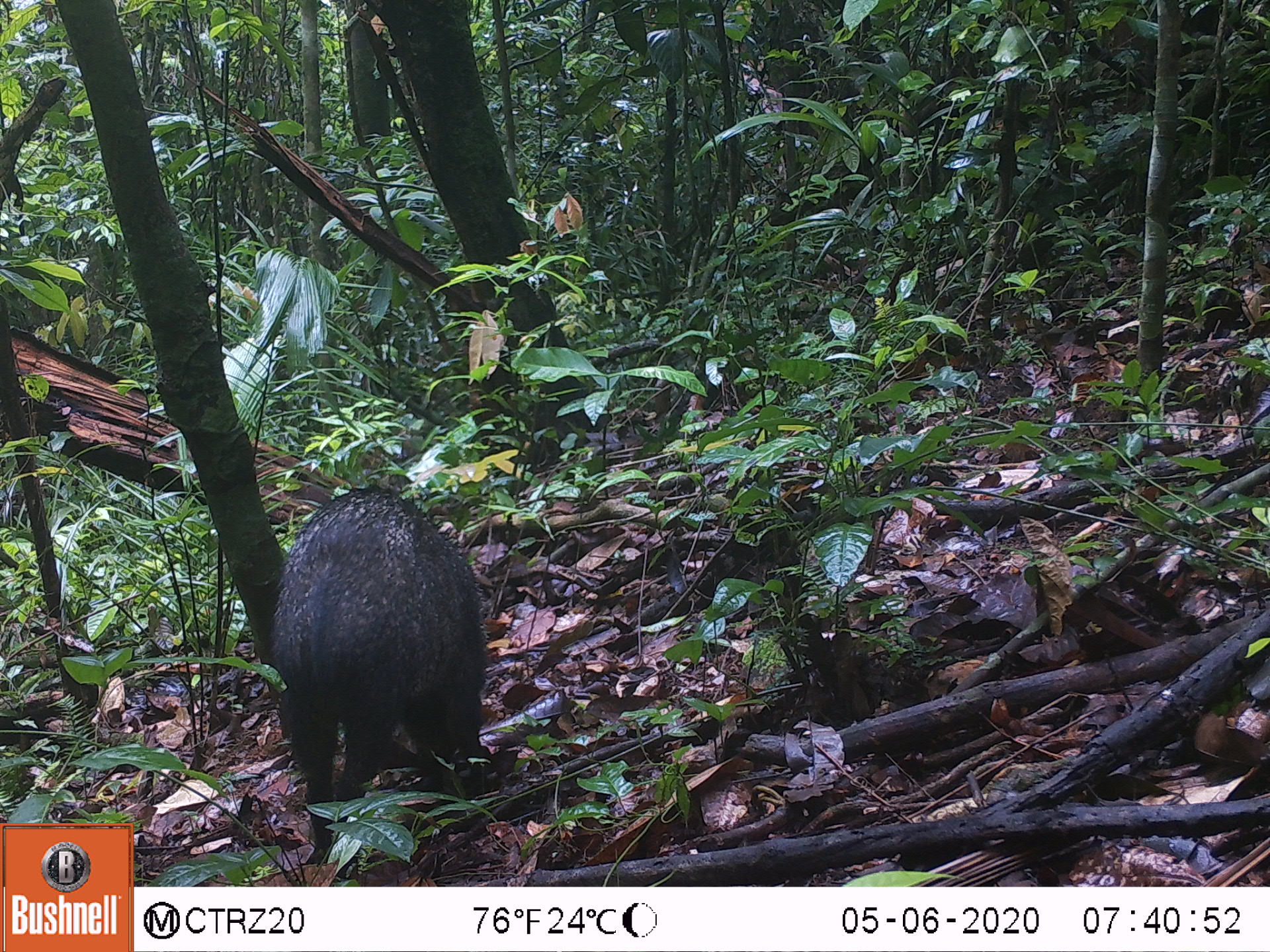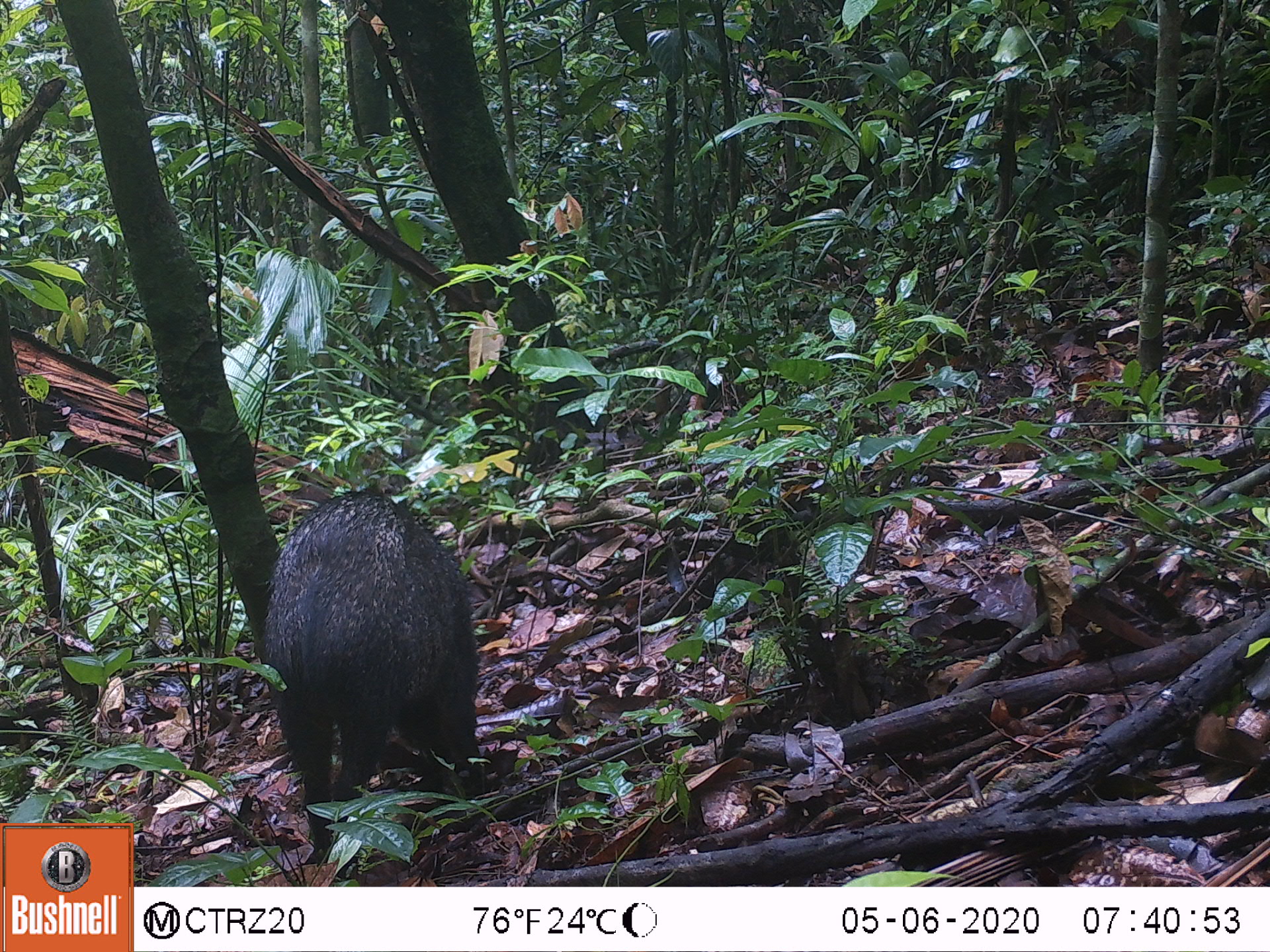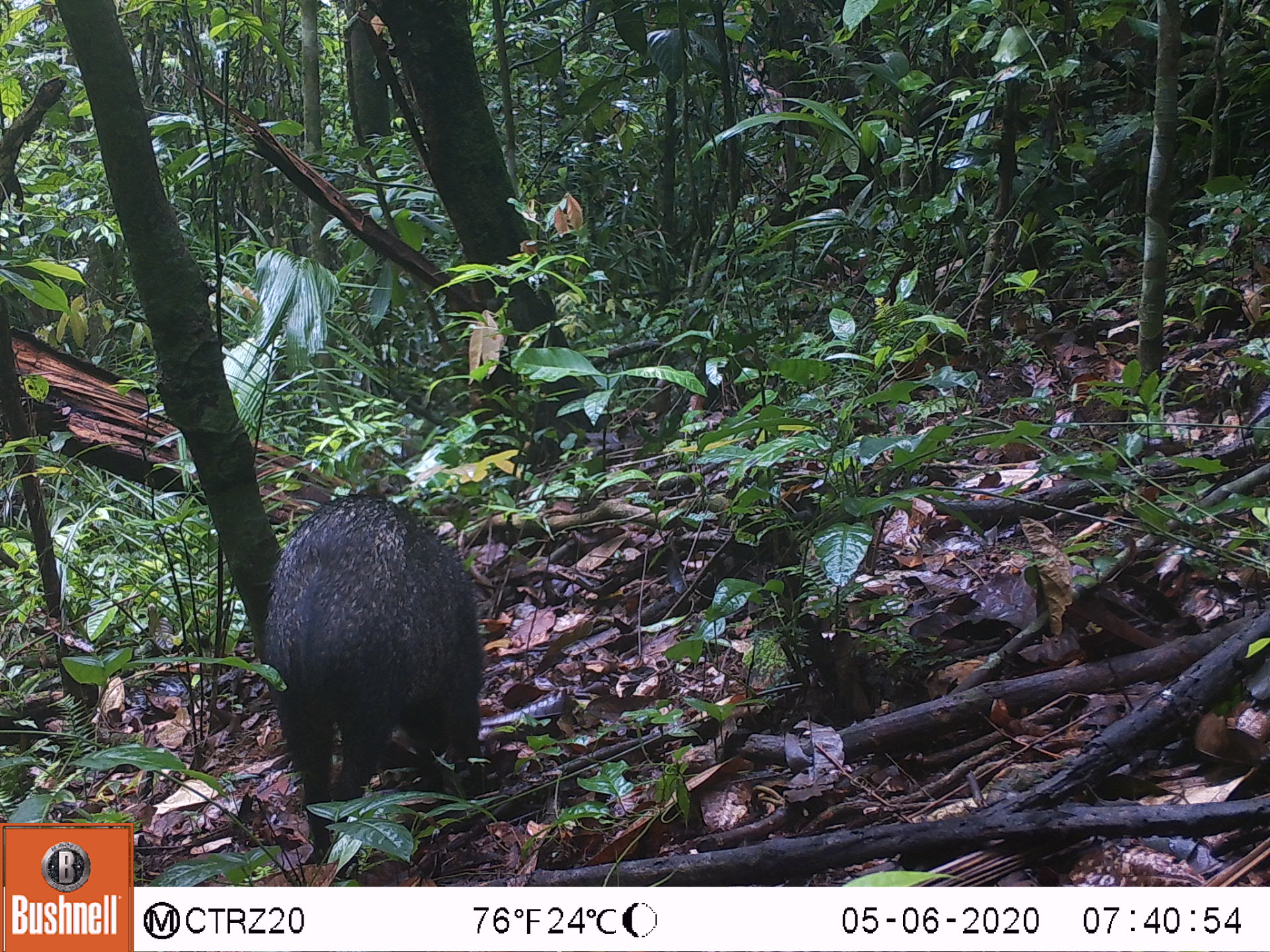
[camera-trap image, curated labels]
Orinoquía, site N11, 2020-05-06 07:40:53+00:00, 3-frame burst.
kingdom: Animalia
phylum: Chordata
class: Mammalia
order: Artiodactyla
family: Tayassuidae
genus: Pecari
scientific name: Pecari tajacu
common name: collared peccary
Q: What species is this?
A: Collared peccary (Pecari tajacu).